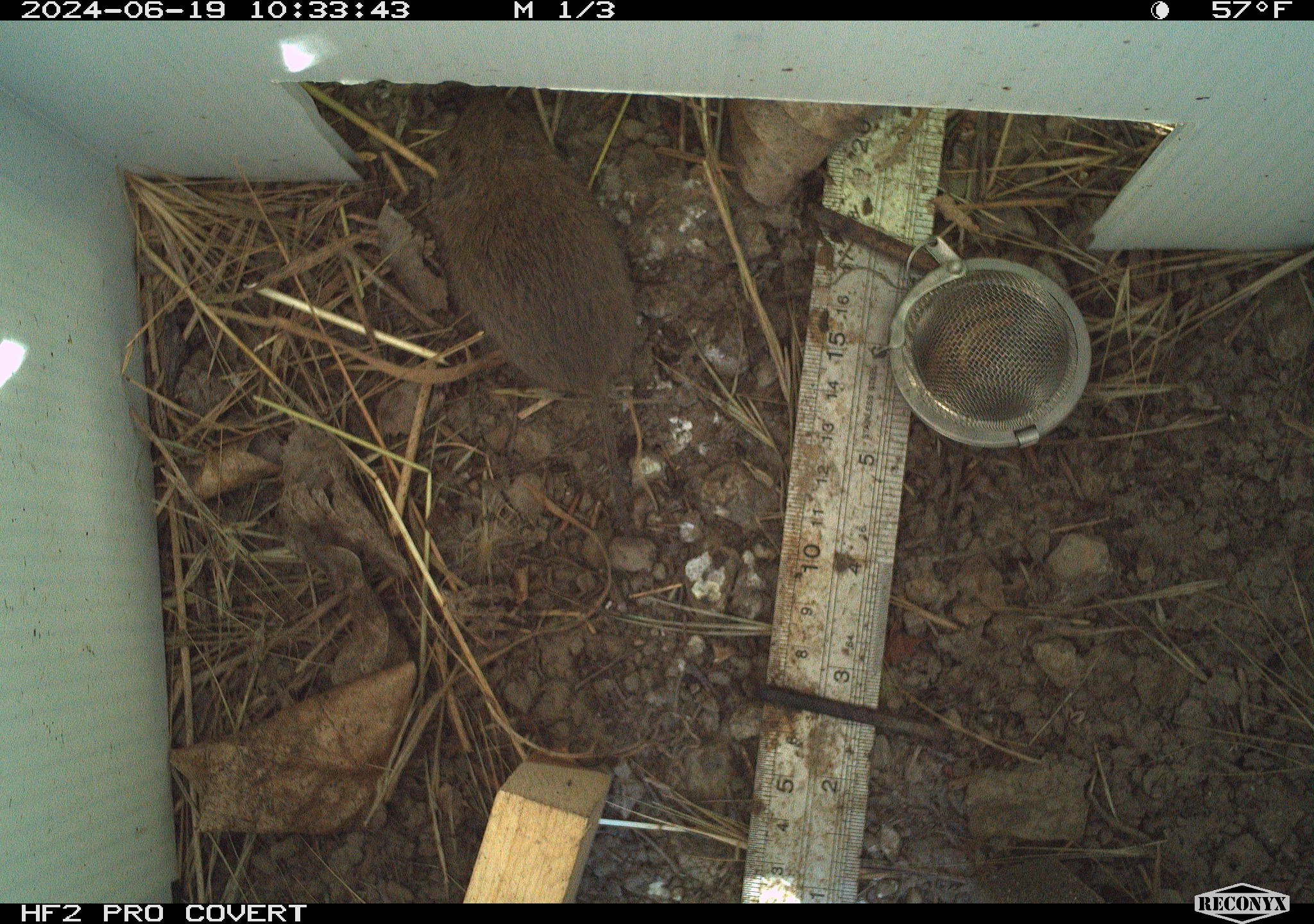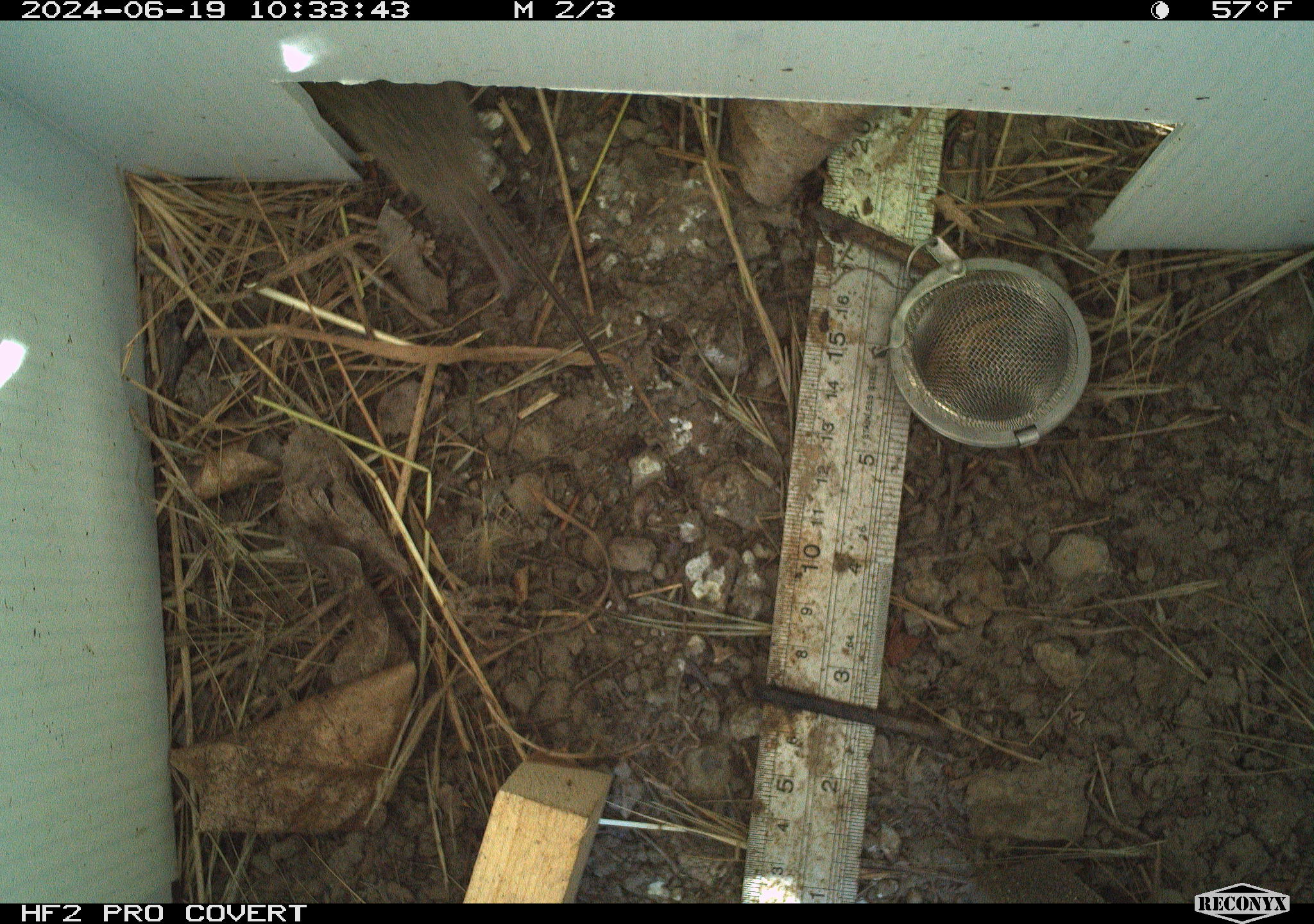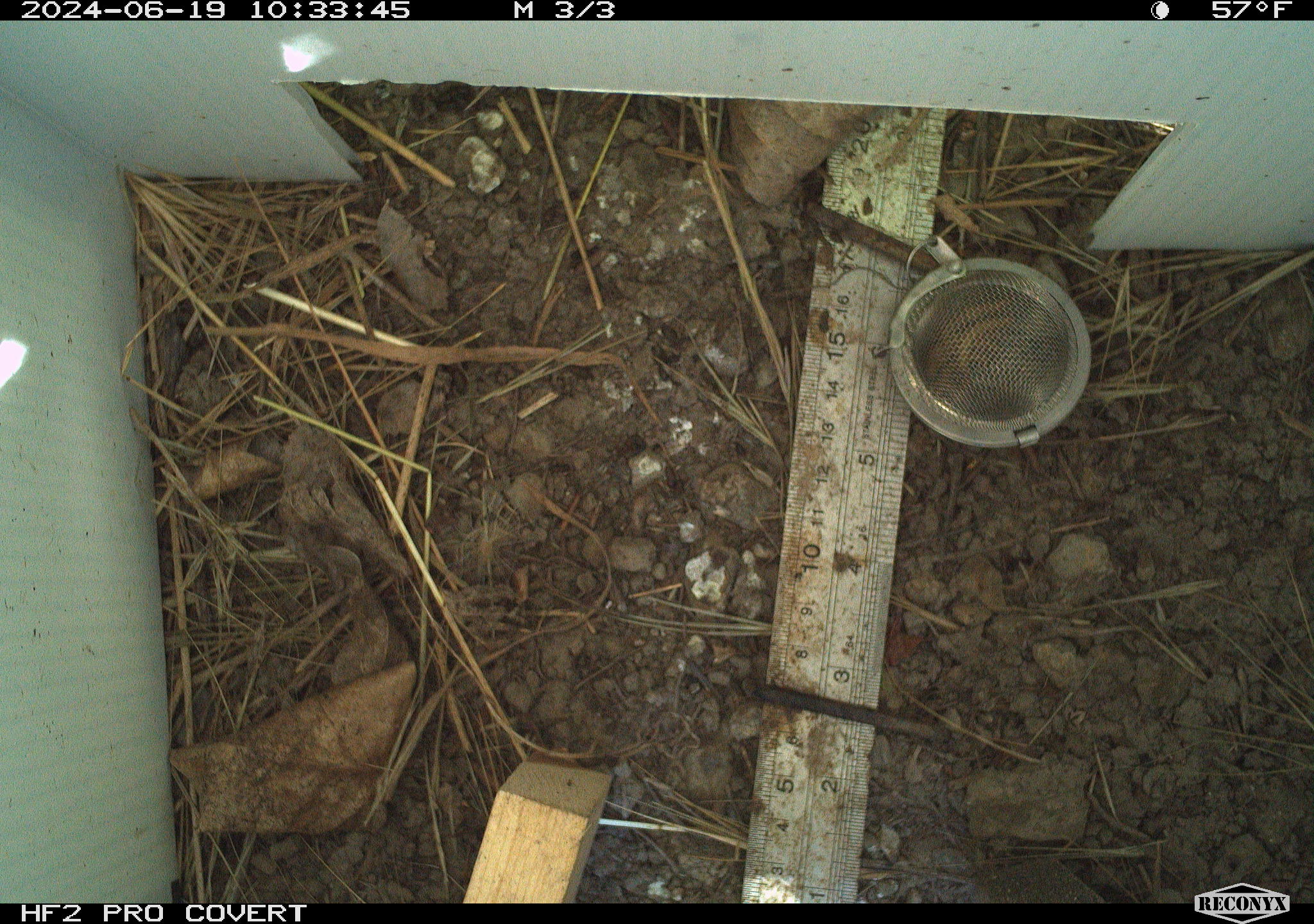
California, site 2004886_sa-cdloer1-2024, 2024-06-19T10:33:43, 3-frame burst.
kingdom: Animalia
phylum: Chordata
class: Mammalia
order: Rodentia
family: Cricetidae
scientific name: Arvicolinae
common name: voles, lemmings, and muskrats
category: arvicolinae subfamily